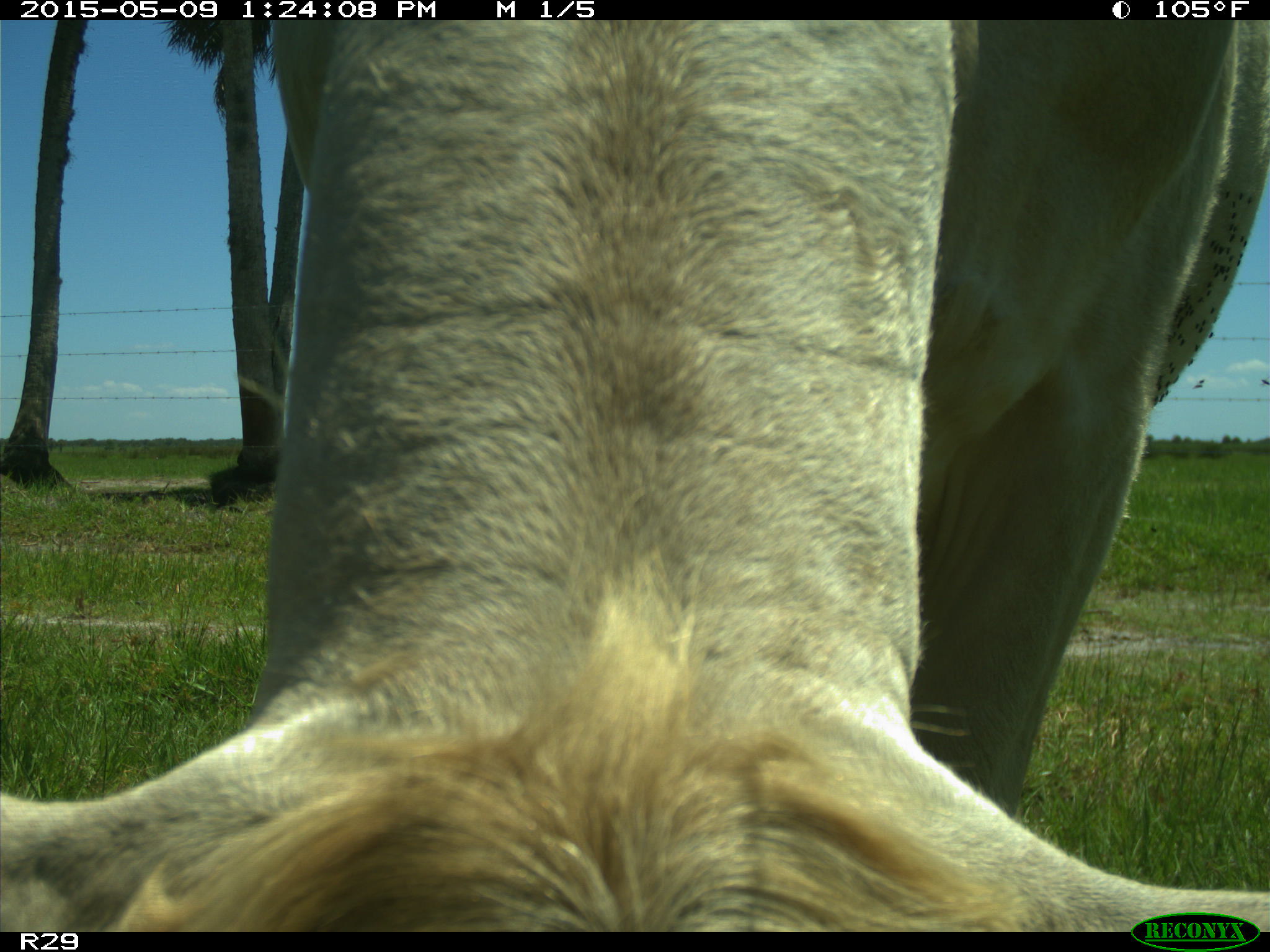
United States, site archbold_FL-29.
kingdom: Animalia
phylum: Chordata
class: Mammalia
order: Artiodactyla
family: Bovidae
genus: Bos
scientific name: Bos taurus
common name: domestic cow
Bos taurus (domestic cow).